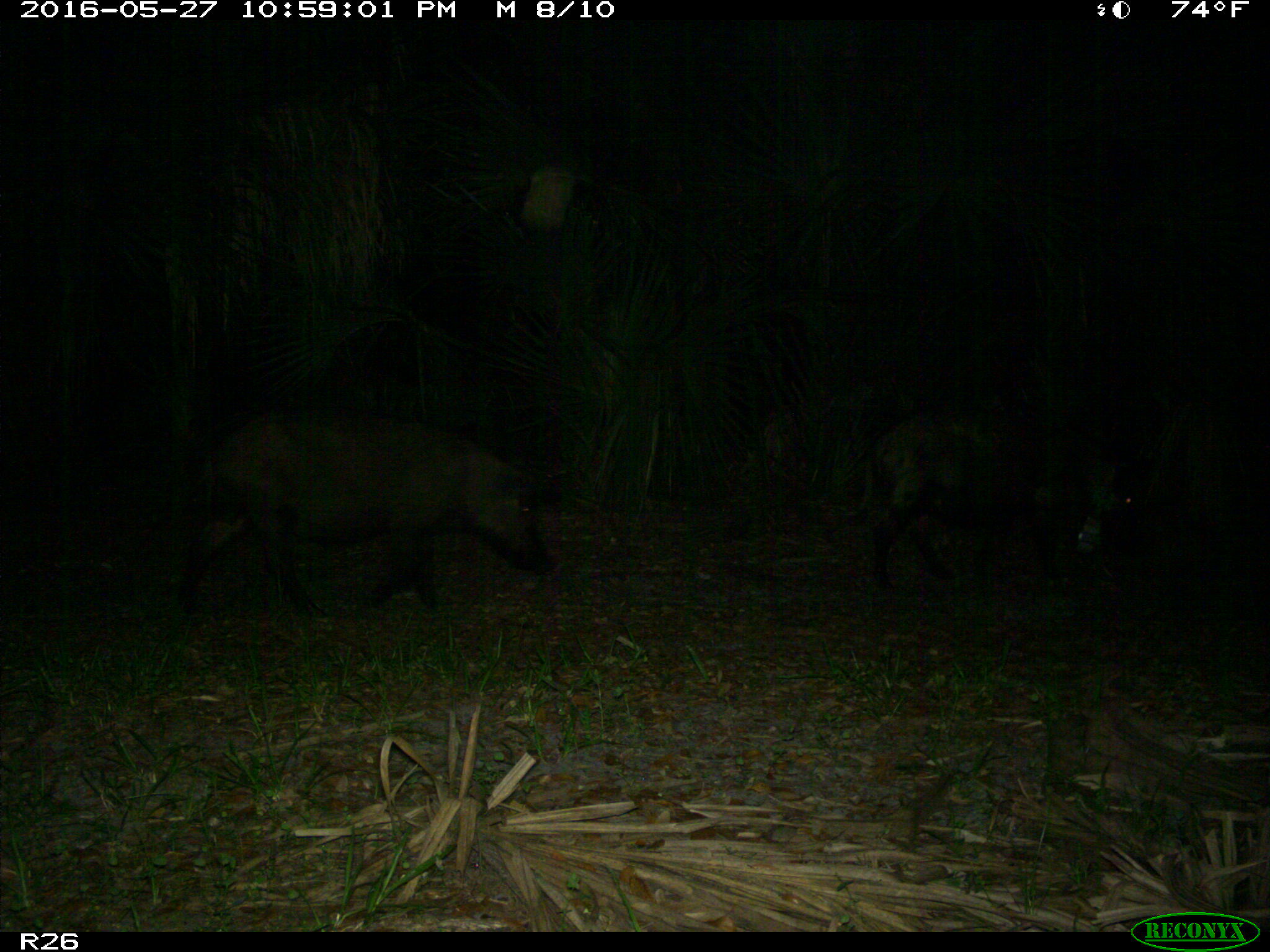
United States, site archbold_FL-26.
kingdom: Animalia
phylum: Chordata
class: Mammalia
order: Artiodactyla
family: Suidae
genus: Sus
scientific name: Sus scrofa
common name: wild boar